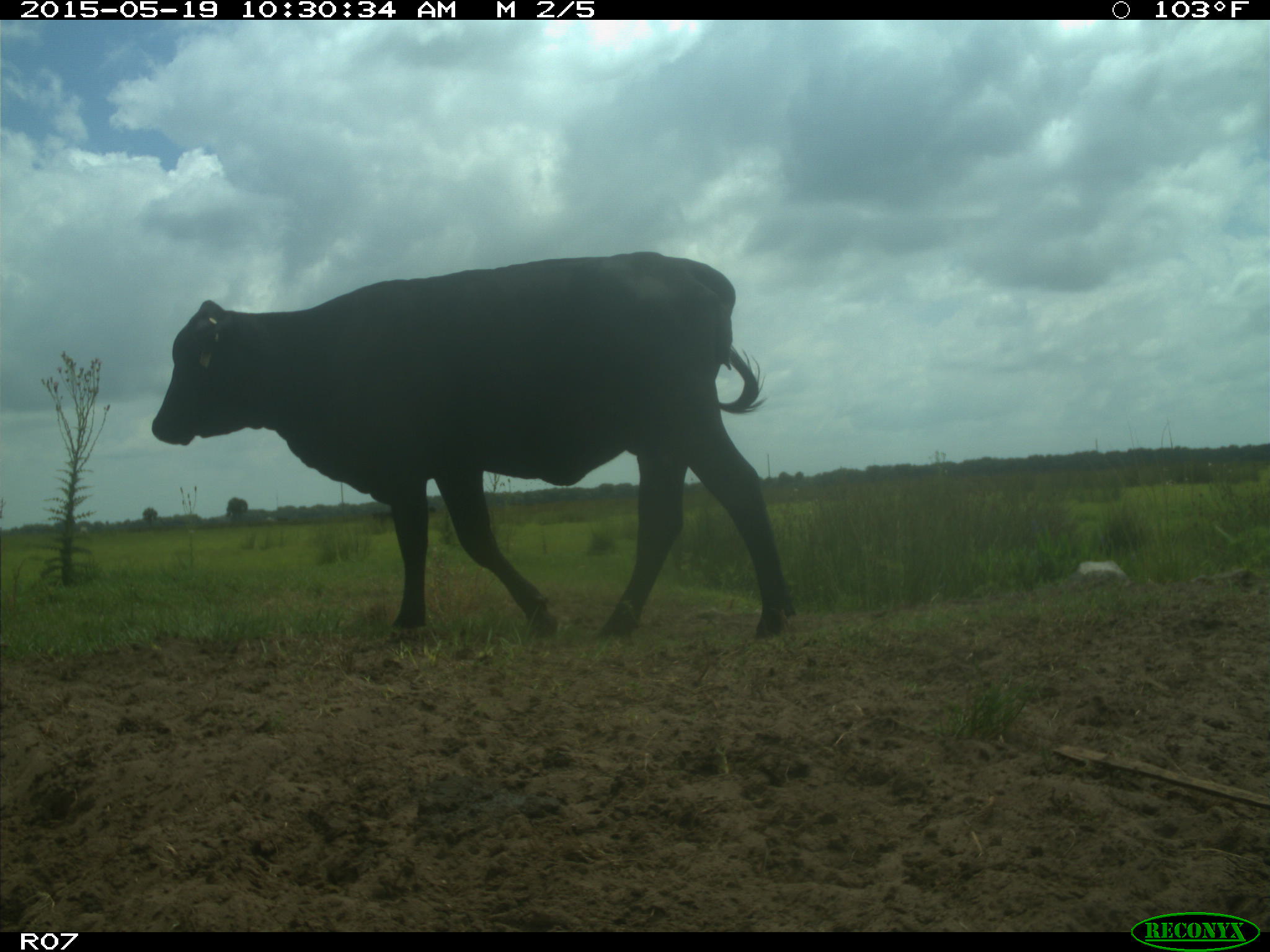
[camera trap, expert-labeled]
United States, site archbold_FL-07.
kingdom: Animalia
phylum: Chordata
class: Mammalia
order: Artiodactyla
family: Bovidae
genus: Bos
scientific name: Bos taurus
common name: domestic cow